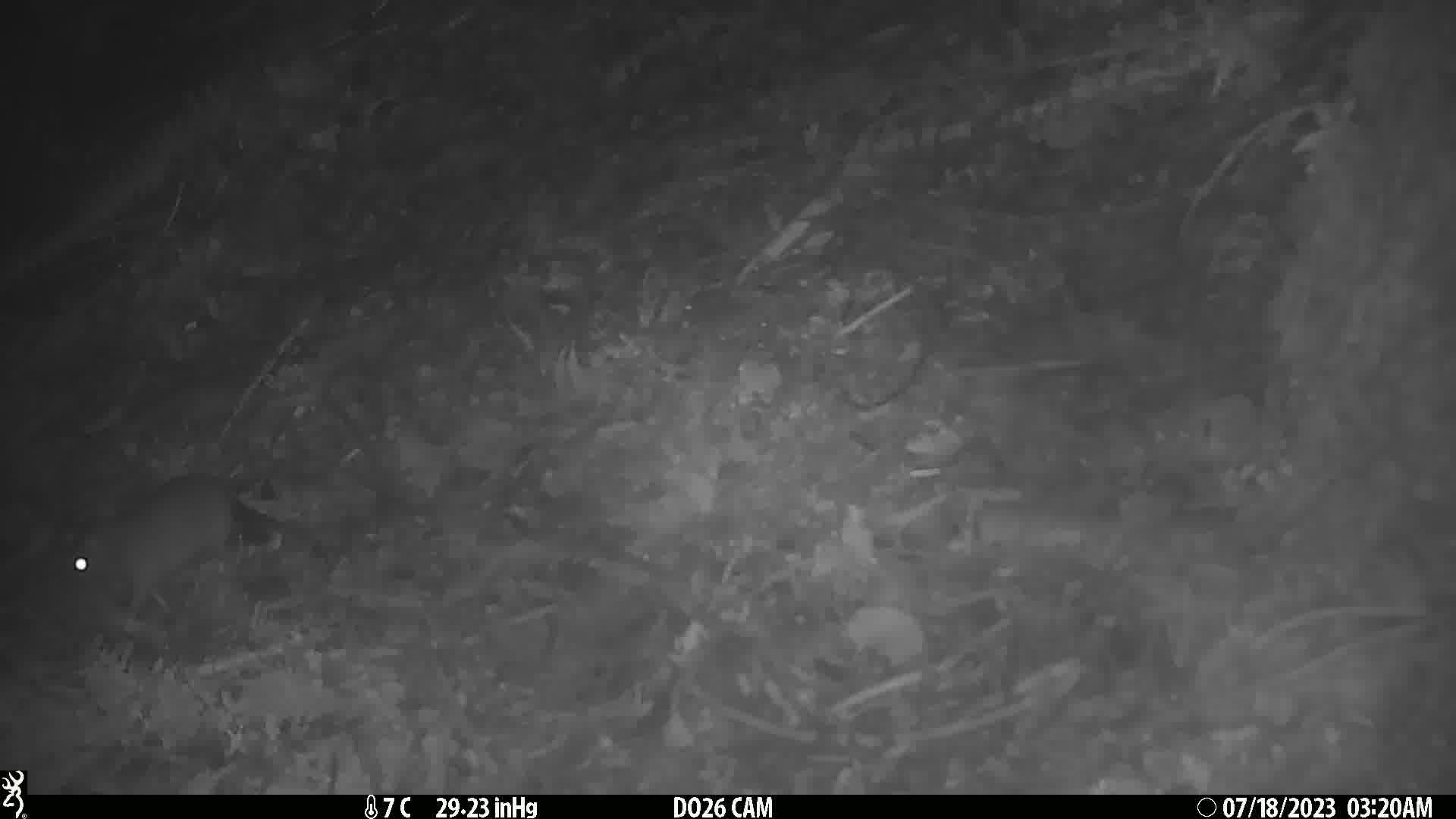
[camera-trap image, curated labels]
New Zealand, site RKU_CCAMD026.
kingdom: Animalia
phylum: Chordata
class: Mammalia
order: Rodentia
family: Muridae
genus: Rattus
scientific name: Rattus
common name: rat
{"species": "rat (Rattus)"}